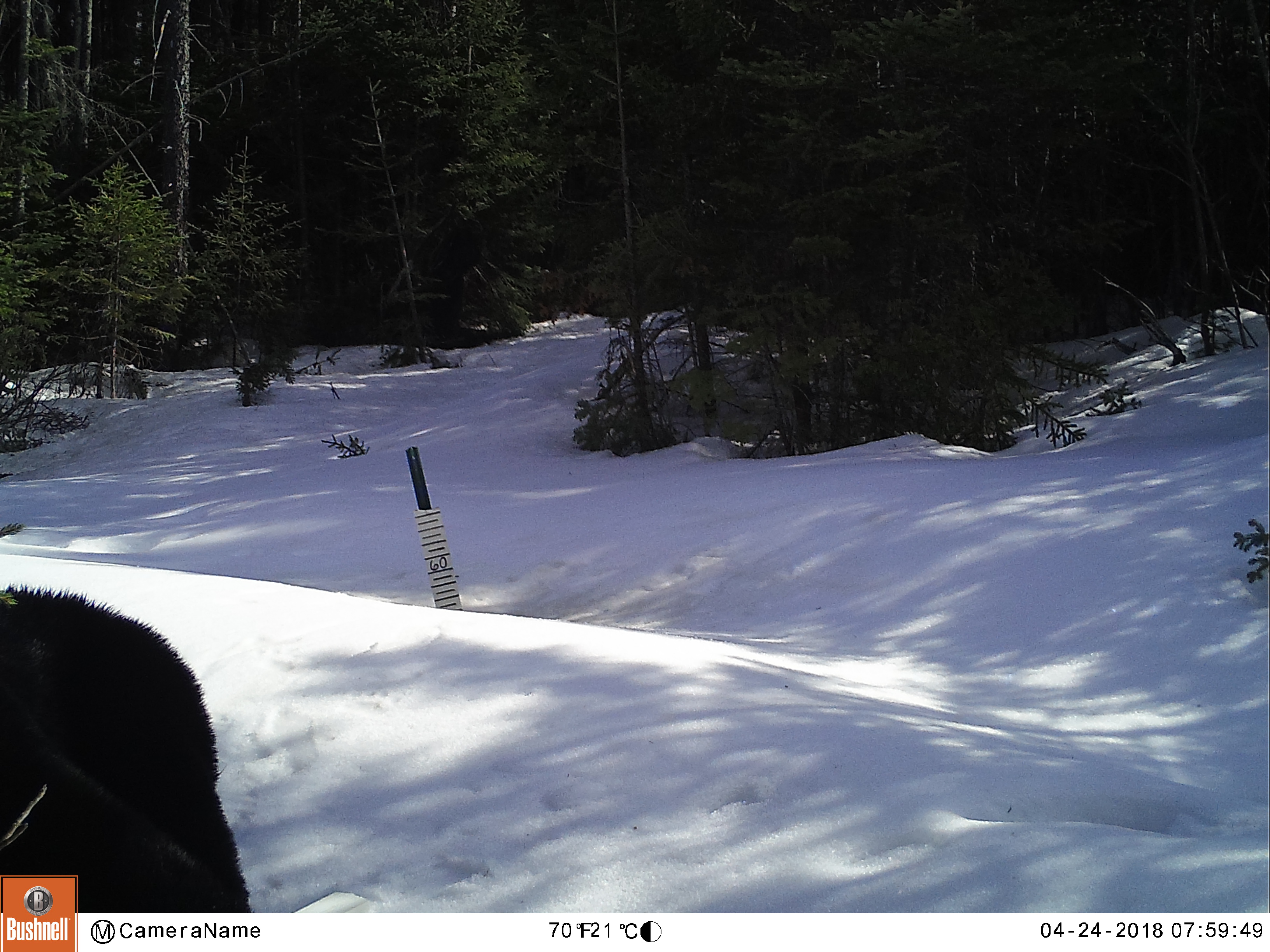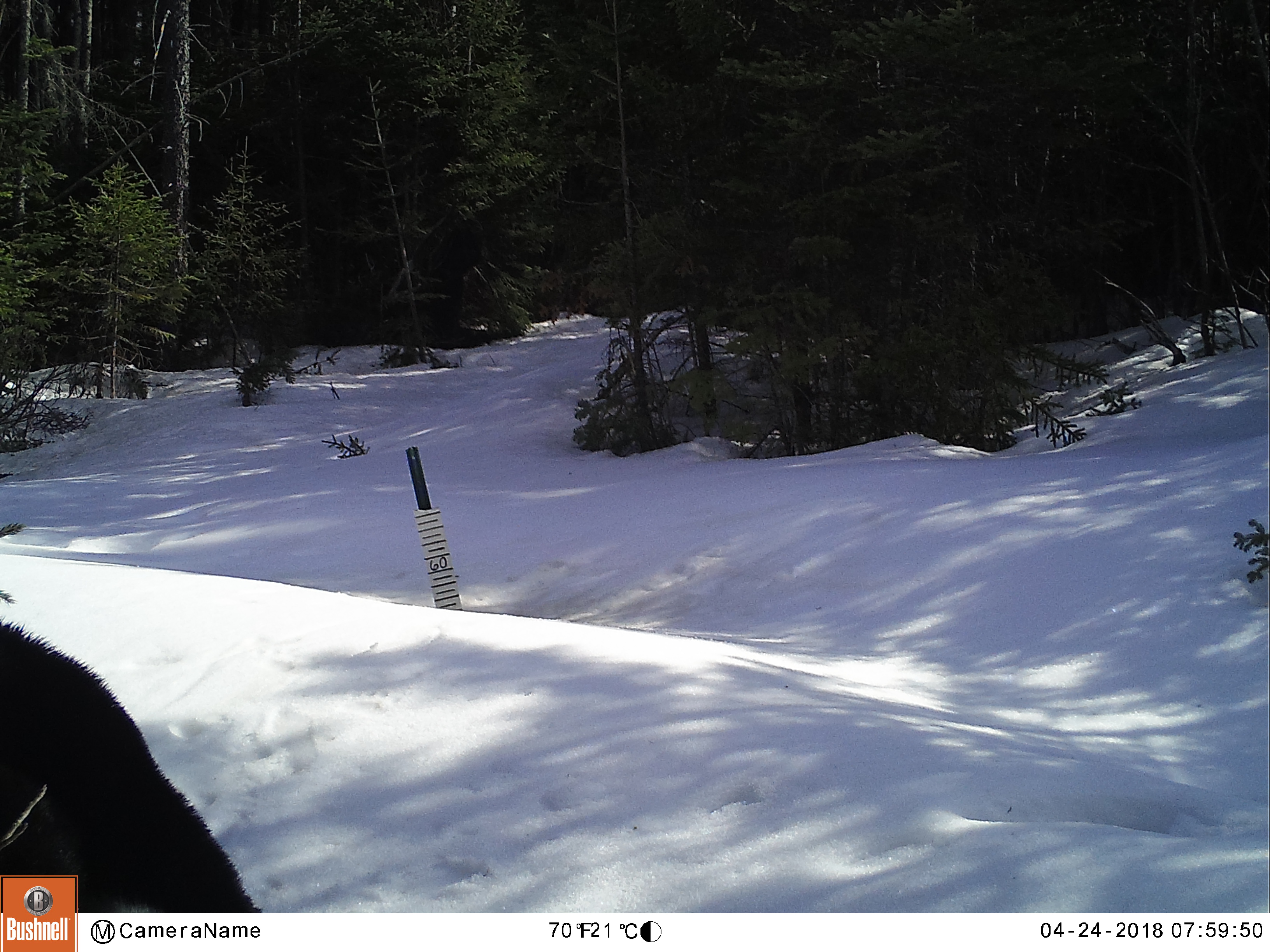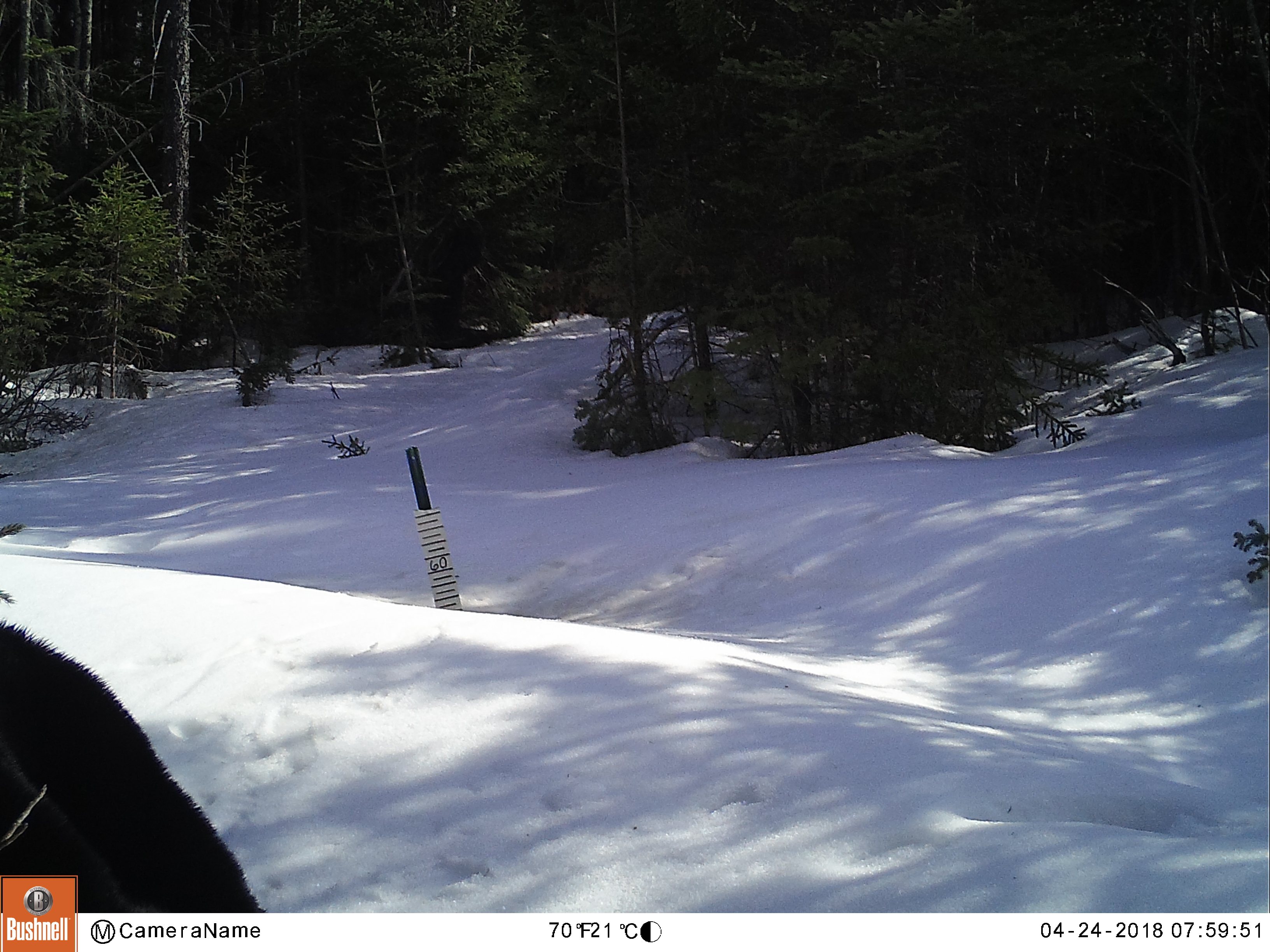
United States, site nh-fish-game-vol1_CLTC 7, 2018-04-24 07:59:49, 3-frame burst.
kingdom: Animalia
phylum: Chordata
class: Mammalia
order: Carnivora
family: Ursidae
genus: Ursus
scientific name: Ursus americanus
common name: black bear